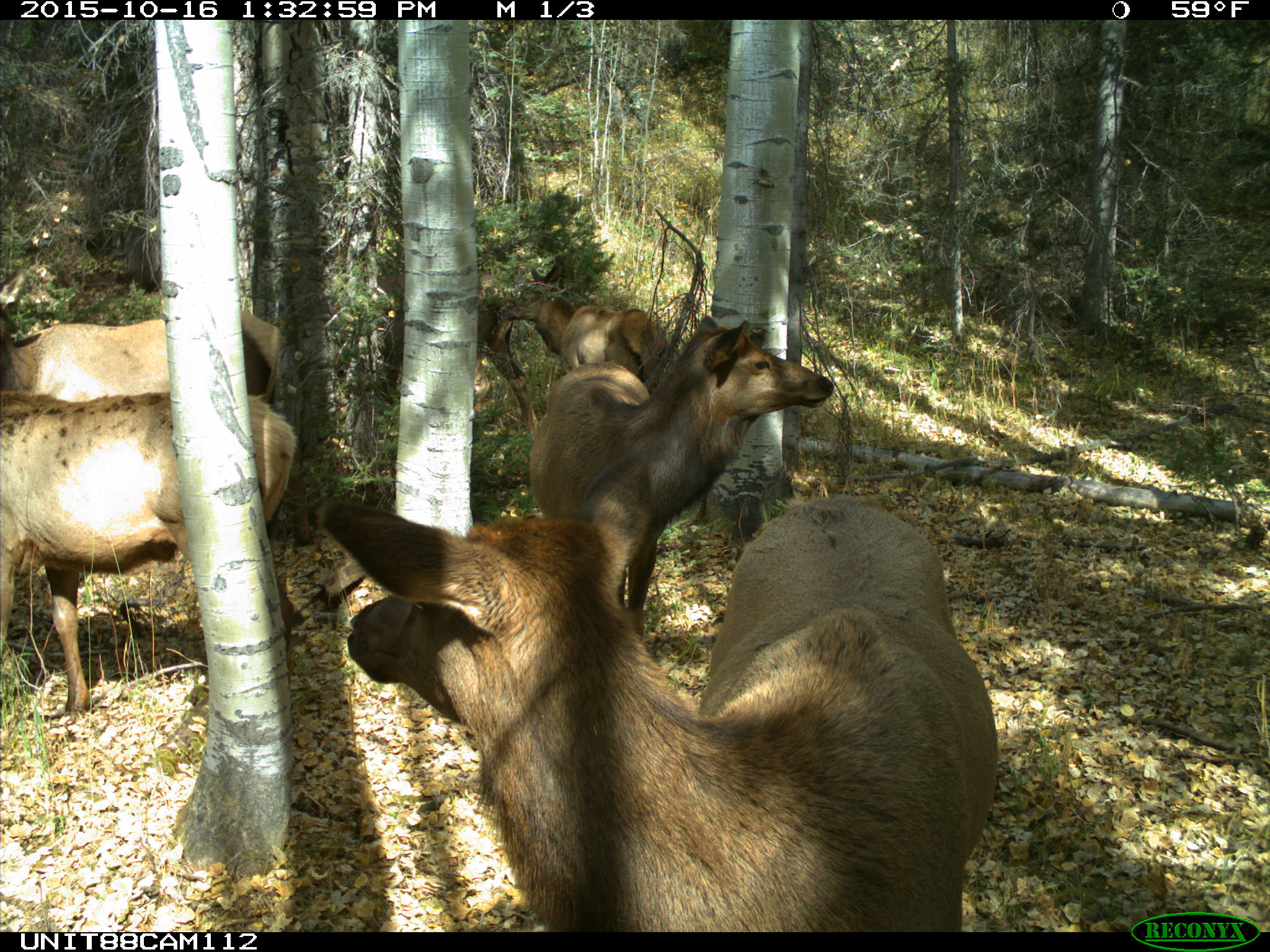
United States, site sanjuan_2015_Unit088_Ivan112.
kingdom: Animalia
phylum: Chordata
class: Mammalia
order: Artiodactyla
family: Cervidae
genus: Cervus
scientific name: Cervus elaphus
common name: red deer